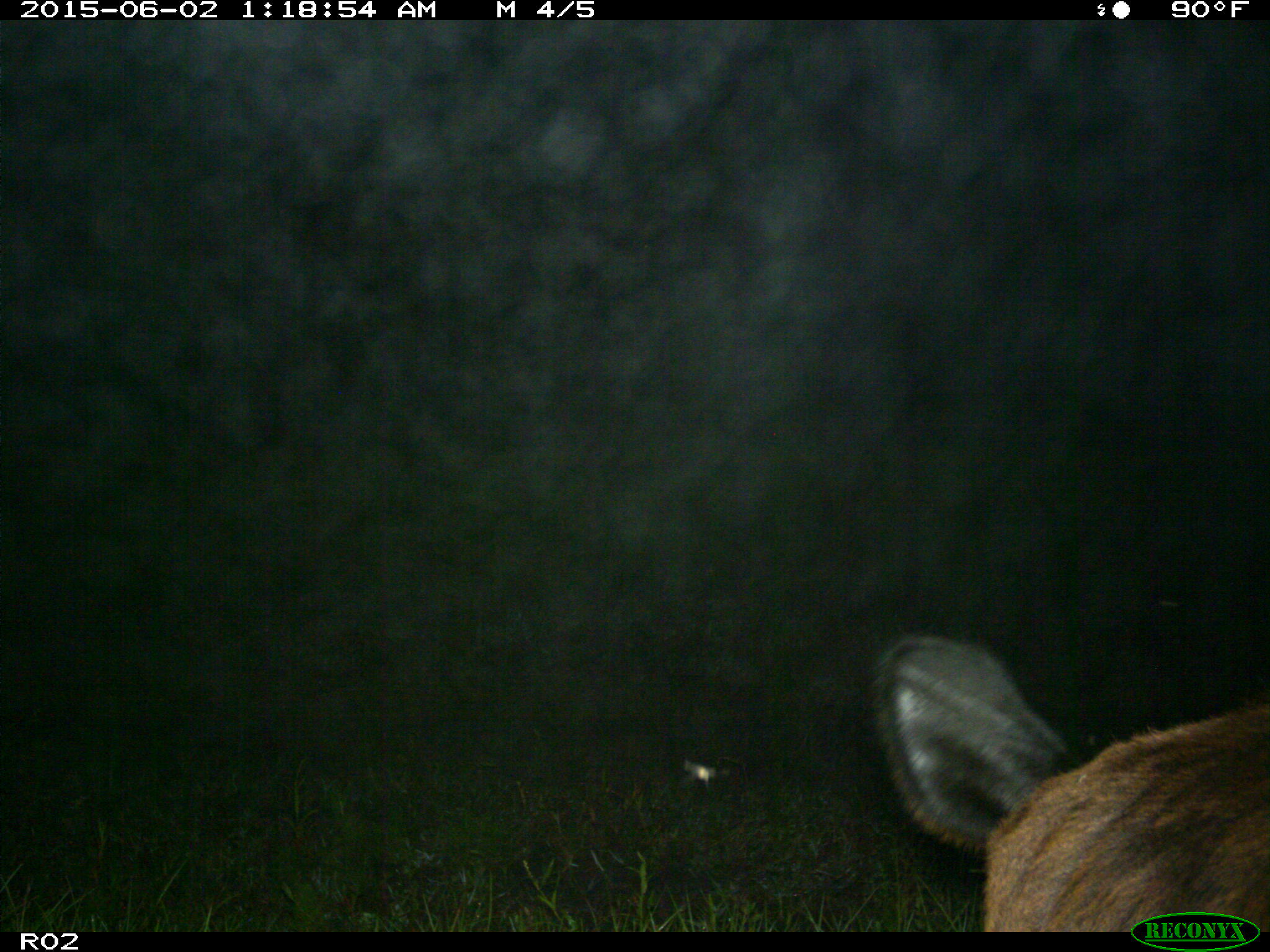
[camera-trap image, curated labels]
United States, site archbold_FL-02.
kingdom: Animalia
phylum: Chordata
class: Mammalia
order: Artiodactyla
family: Bovidae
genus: Bos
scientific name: Bos taurus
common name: domestic cow